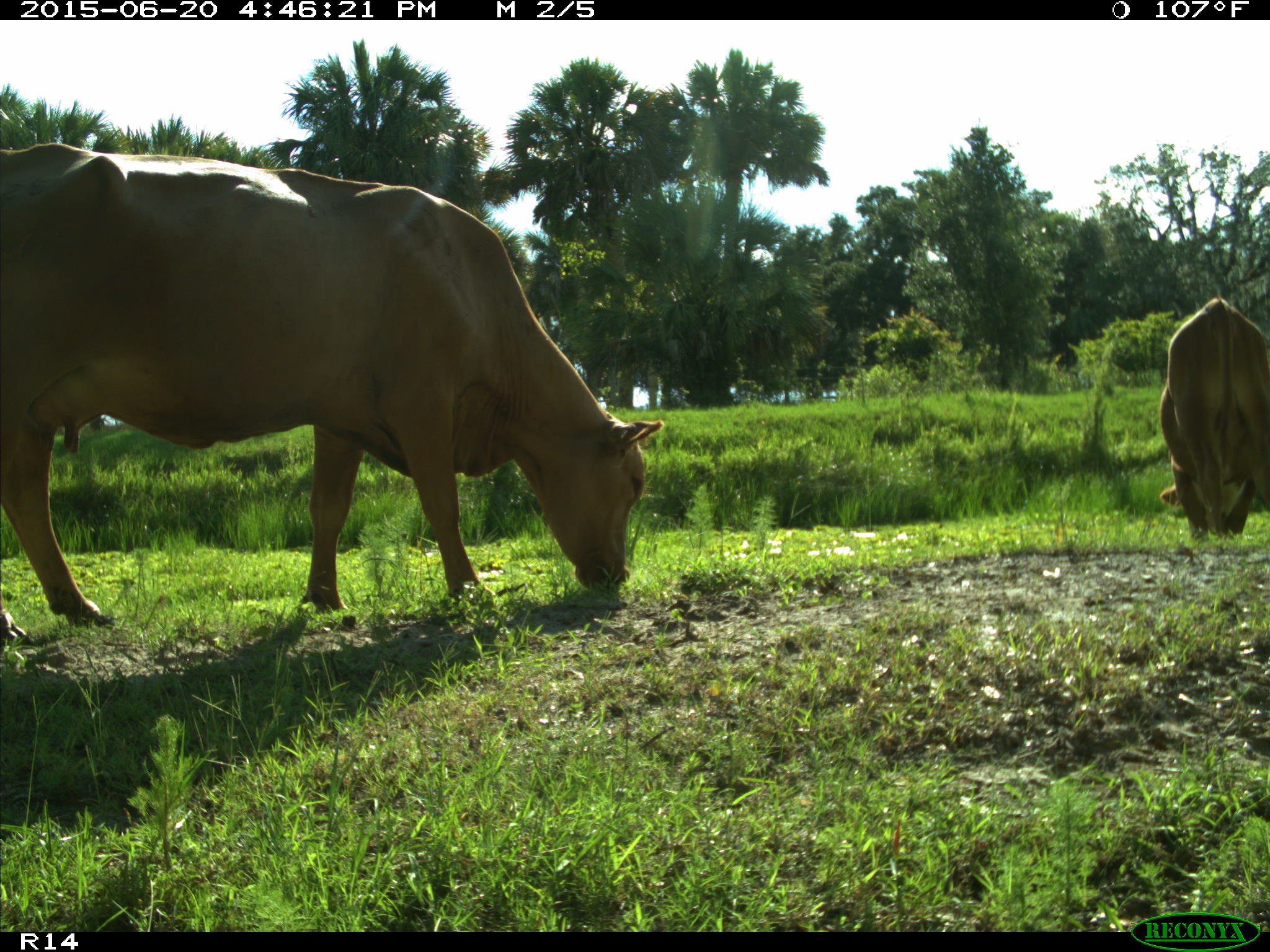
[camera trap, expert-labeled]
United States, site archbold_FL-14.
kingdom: Animalia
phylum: Chordata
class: Mammalia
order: Artiodactyla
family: Bovidae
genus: Bos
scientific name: Bos taurus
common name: domestic cow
Bos taurus (domestic cow).